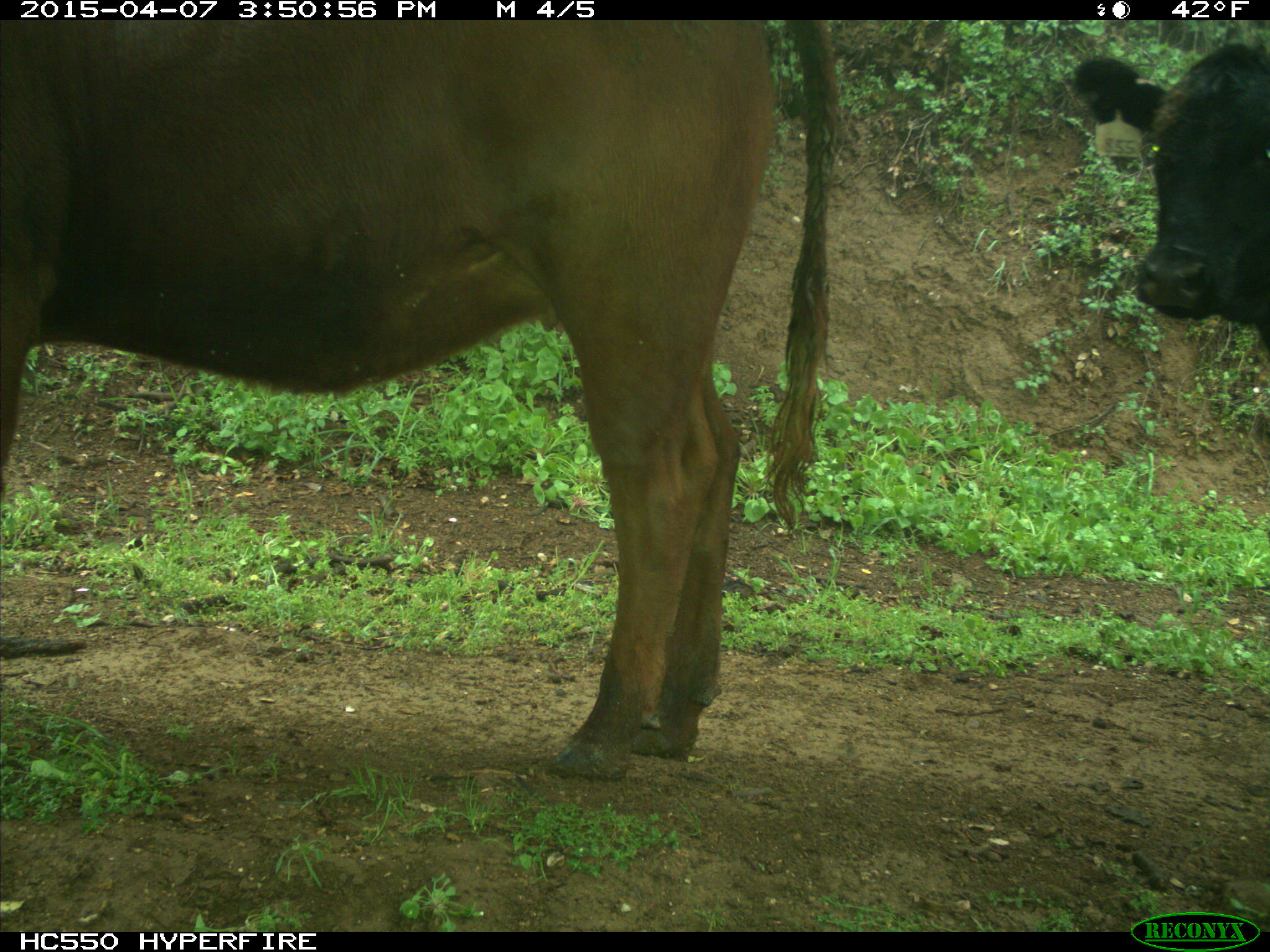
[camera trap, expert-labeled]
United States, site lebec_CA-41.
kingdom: Animalia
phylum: Chordata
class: Mammalia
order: Artiodactyla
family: Bovidae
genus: Bos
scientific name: Bos taurus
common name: domestic cow